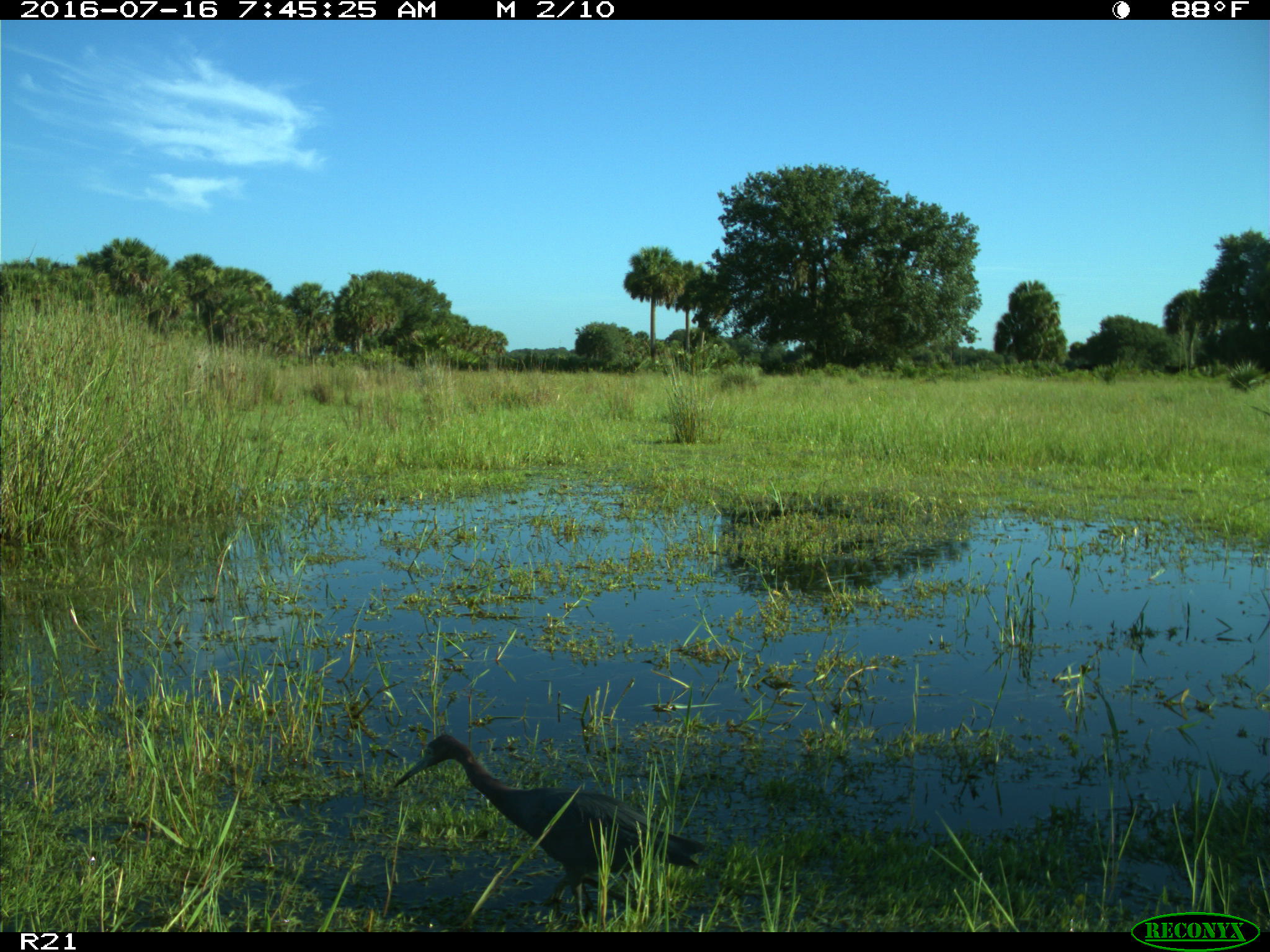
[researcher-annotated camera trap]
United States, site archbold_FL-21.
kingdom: Animalia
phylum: Chordata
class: Aves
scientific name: Aves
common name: birds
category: unidentified bird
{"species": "unidentified bird (birds) (Aves)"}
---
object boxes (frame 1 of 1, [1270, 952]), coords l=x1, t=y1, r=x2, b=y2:
animal: l=391, t=731, r=708, b=915